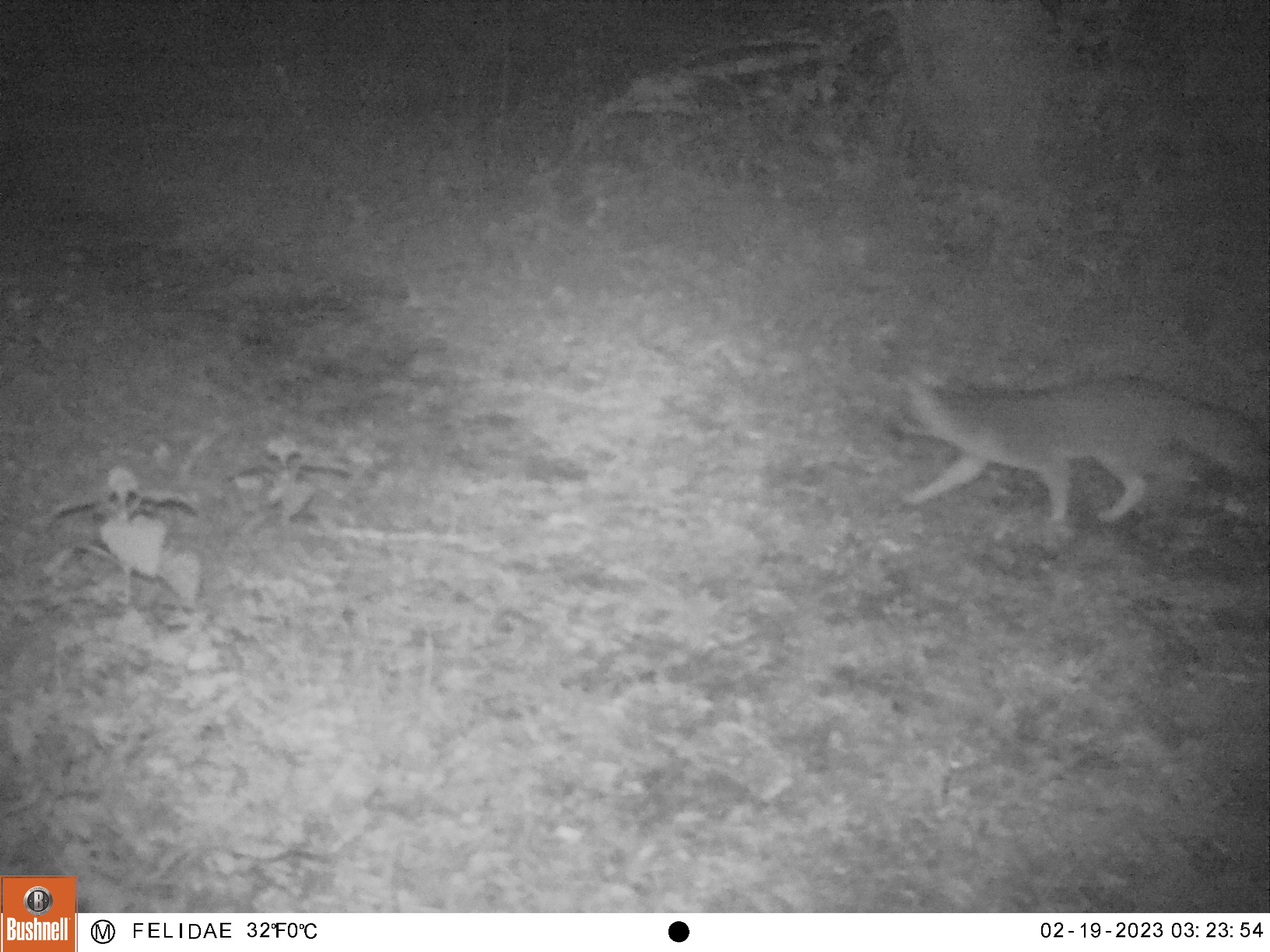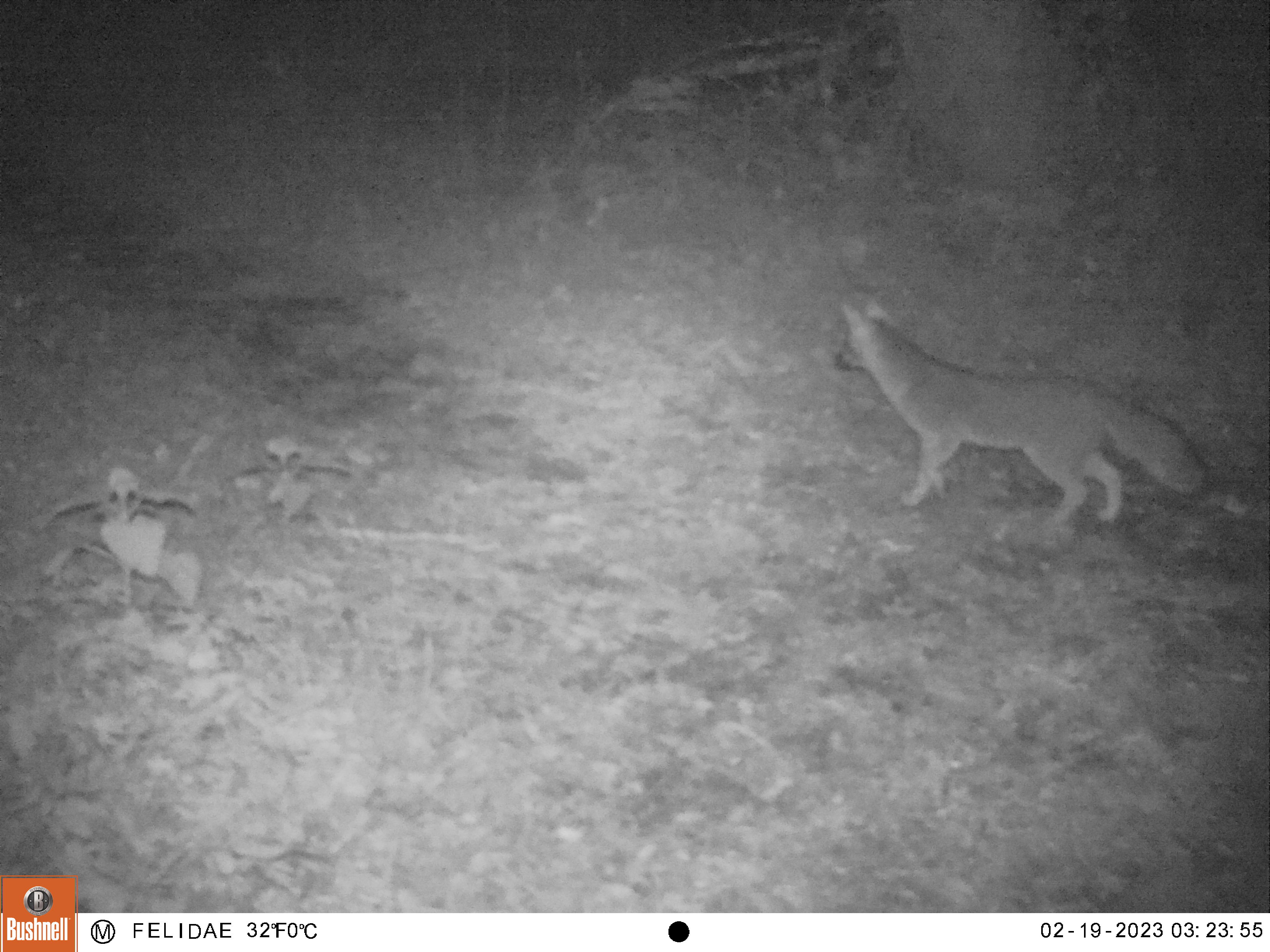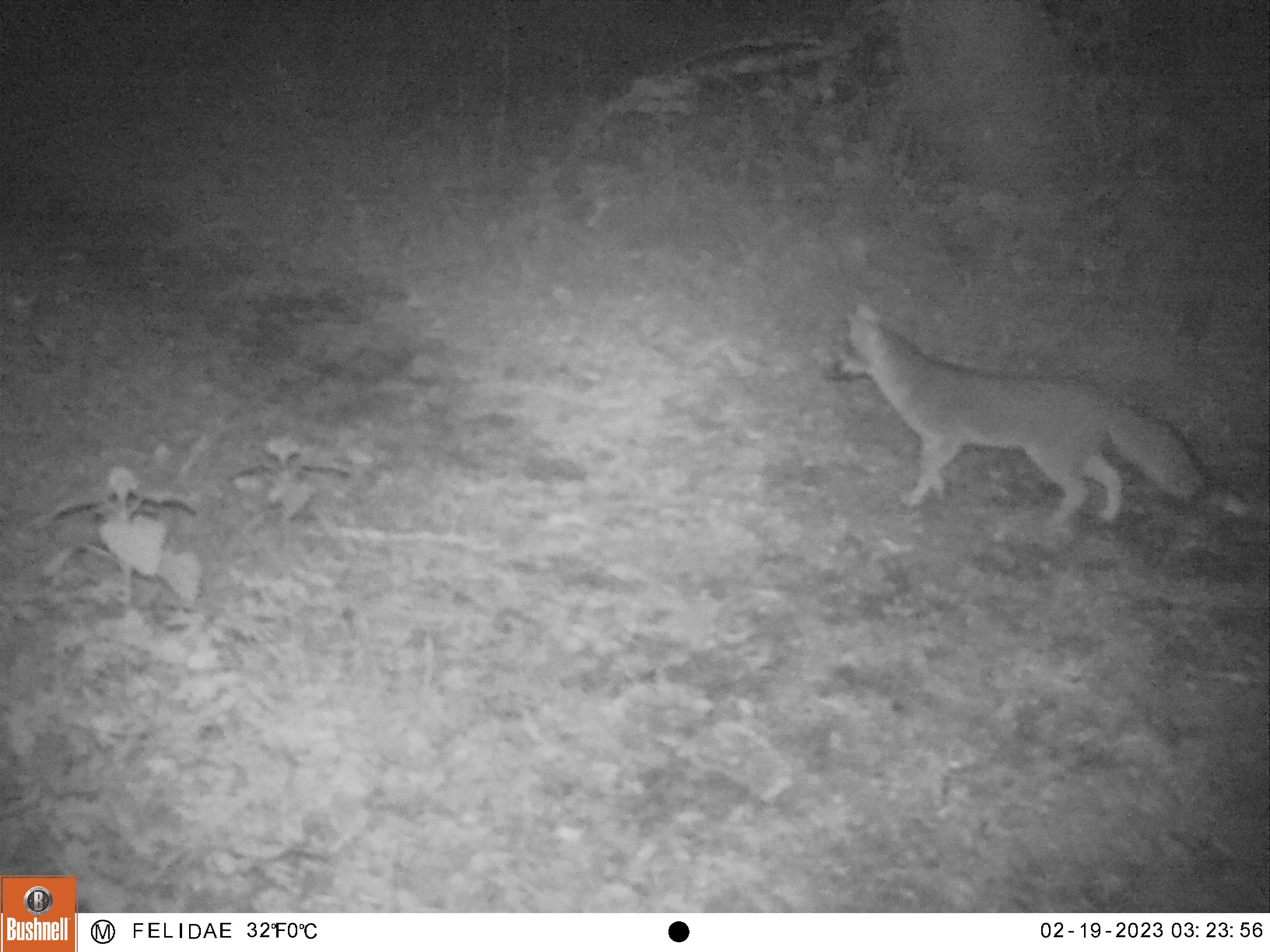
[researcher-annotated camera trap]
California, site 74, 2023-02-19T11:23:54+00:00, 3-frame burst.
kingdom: Animalia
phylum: Chordata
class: Mammalia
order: Carnivora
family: Canidae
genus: Urocyon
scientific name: Urocyon cinereoargenteus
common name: gray fox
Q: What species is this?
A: Gray fox (Urocyon cinereoargenteus).